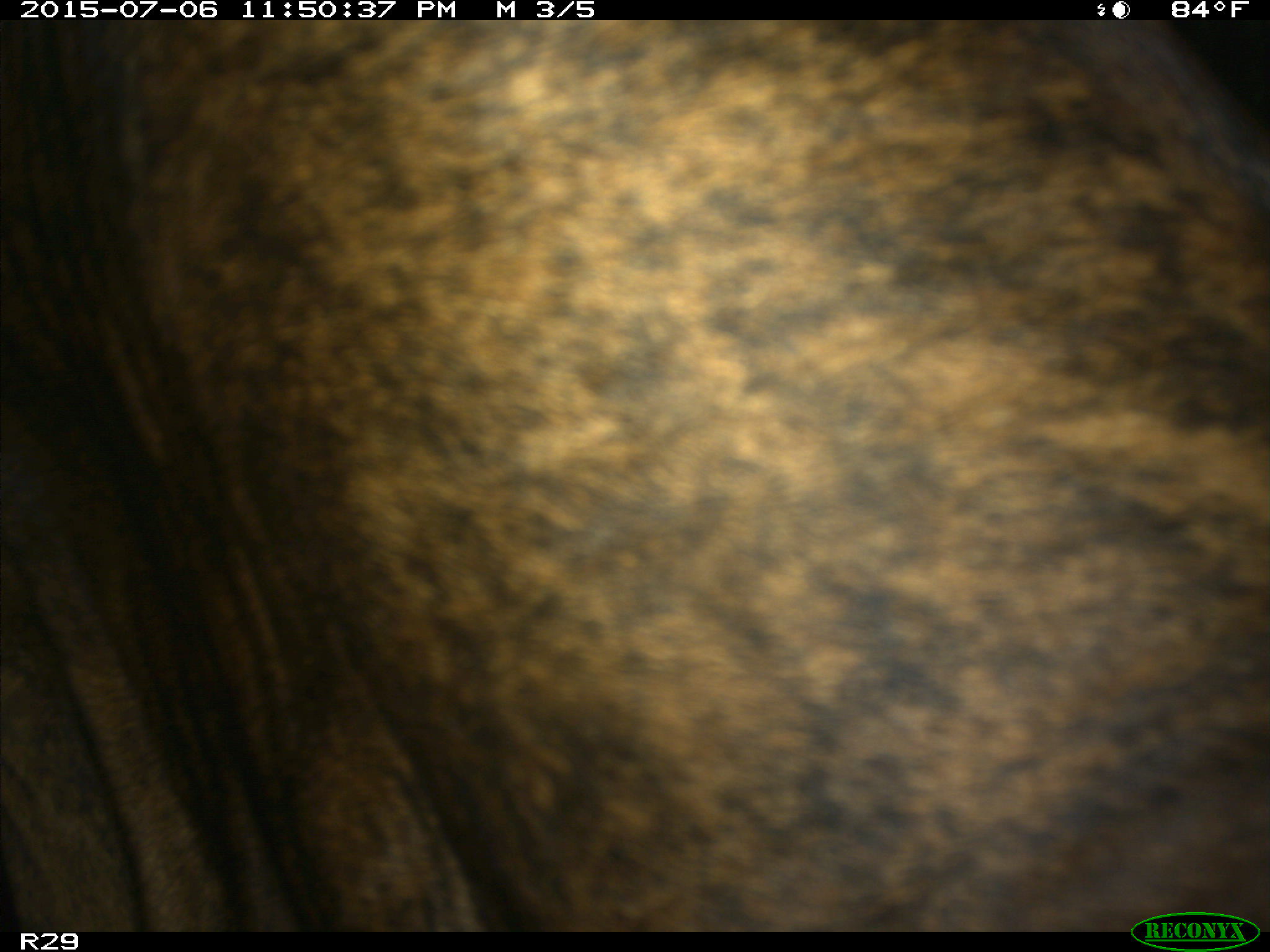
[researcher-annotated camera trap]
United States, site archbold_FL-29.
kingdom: Animalia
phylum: Chordata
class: Mammalia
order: Artiodactyla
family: Bovidae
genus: Bos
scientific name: Bos taurus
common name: domestic cow